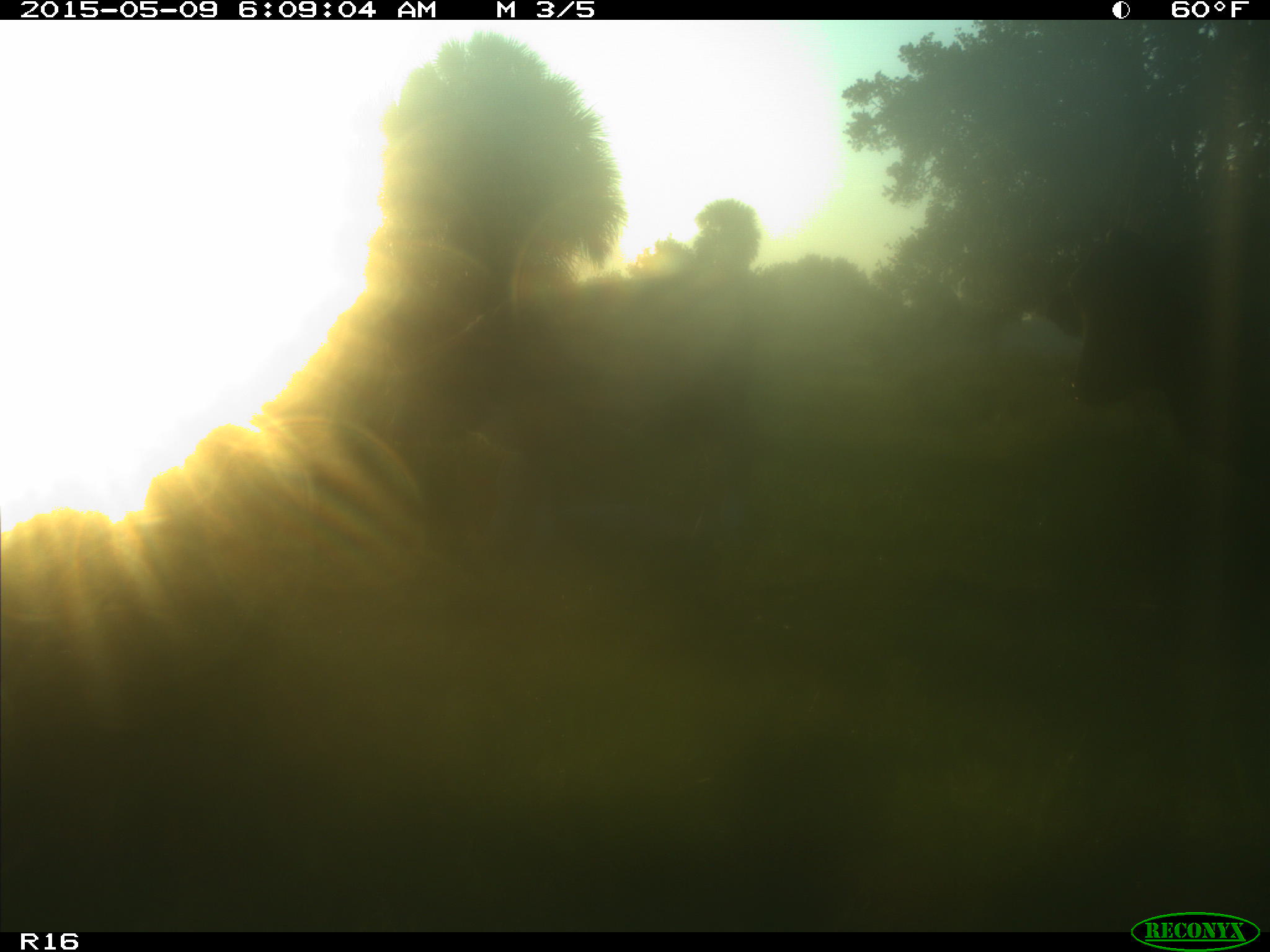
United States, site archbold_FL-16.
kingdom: Animalia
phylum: Chordata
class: Mammalia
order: Artiodactyla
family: Bovidae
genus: Bos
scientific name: Bos taurus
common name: domestic cow